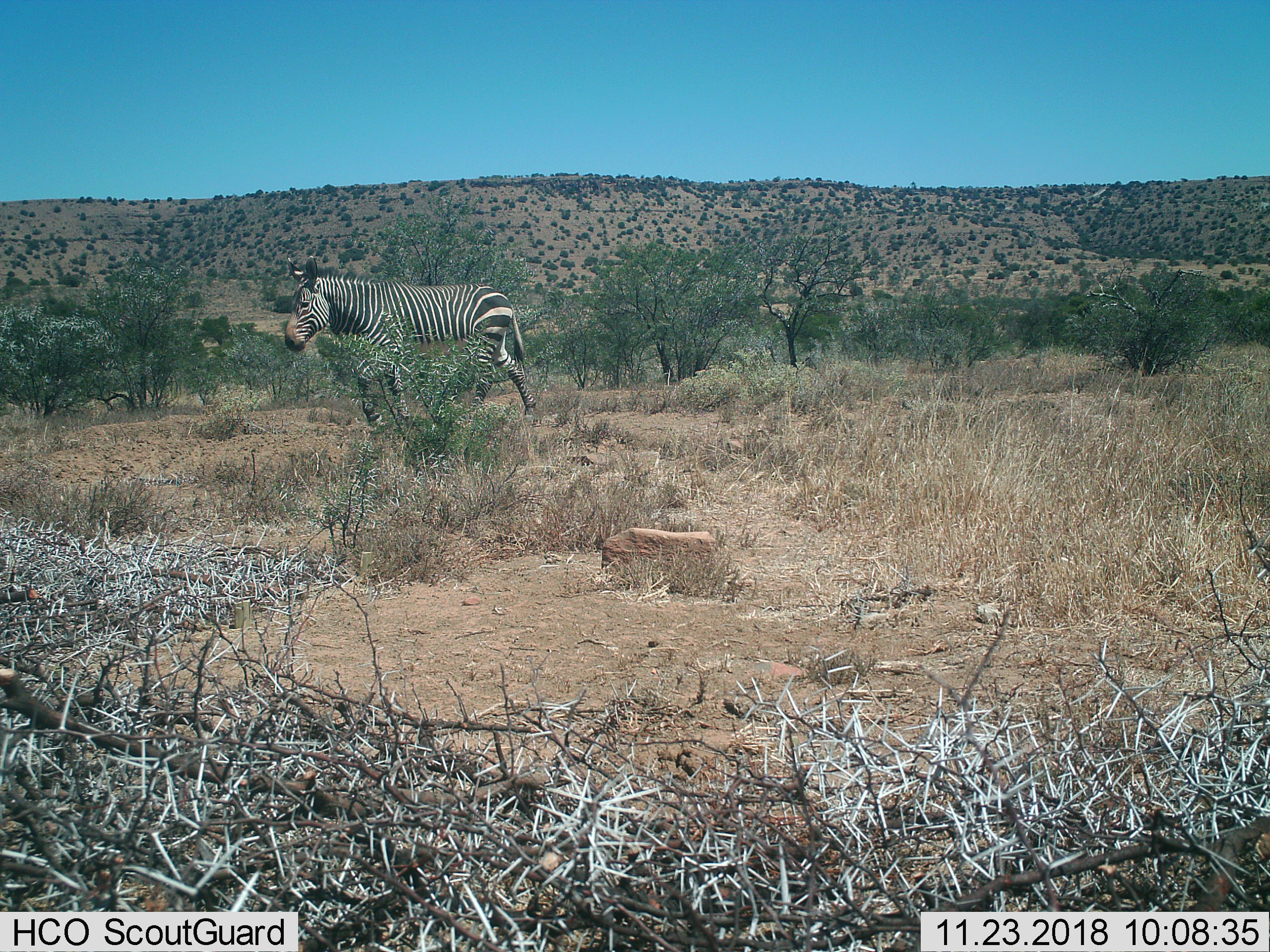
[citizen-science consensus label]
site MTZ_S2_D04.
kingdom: Animalia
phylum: Chordata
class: Mammalia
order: Perissodactyla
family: Equidae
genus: Equus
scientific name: Equus zebra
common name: mountain zebra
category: zebramountain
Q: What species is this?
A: Zebramountain (mountain zebra) (Equus zebra).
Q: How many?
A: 1.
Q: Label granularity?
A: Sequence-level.